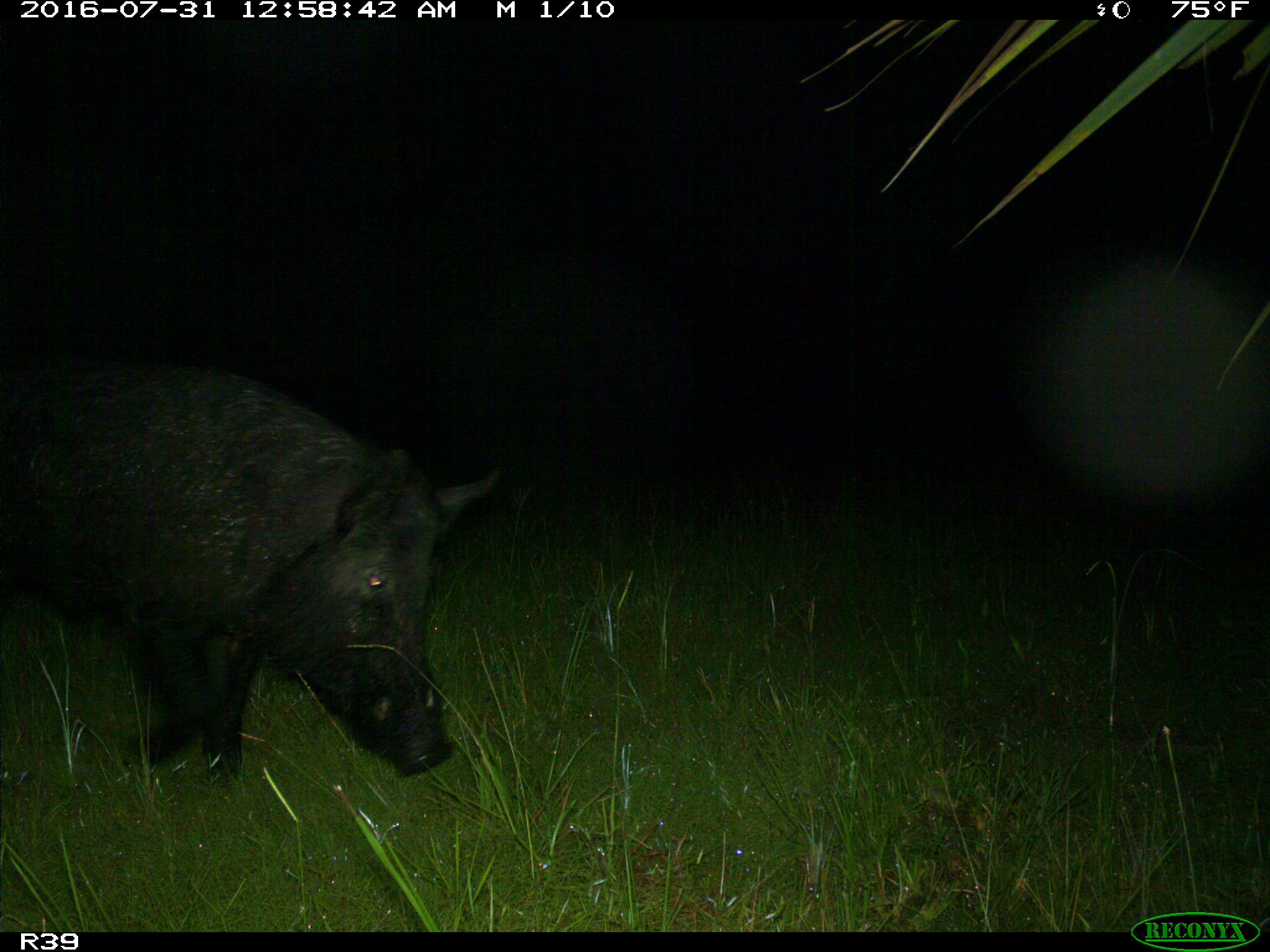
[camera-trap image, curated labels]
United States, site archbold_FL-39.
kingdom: Animalia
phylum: Chordata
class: Mammalia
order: Artiodactyla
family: Suidae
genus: Sus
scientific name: Sus scrofa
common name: wild boar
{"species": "Sus scrofa (wild boar)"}